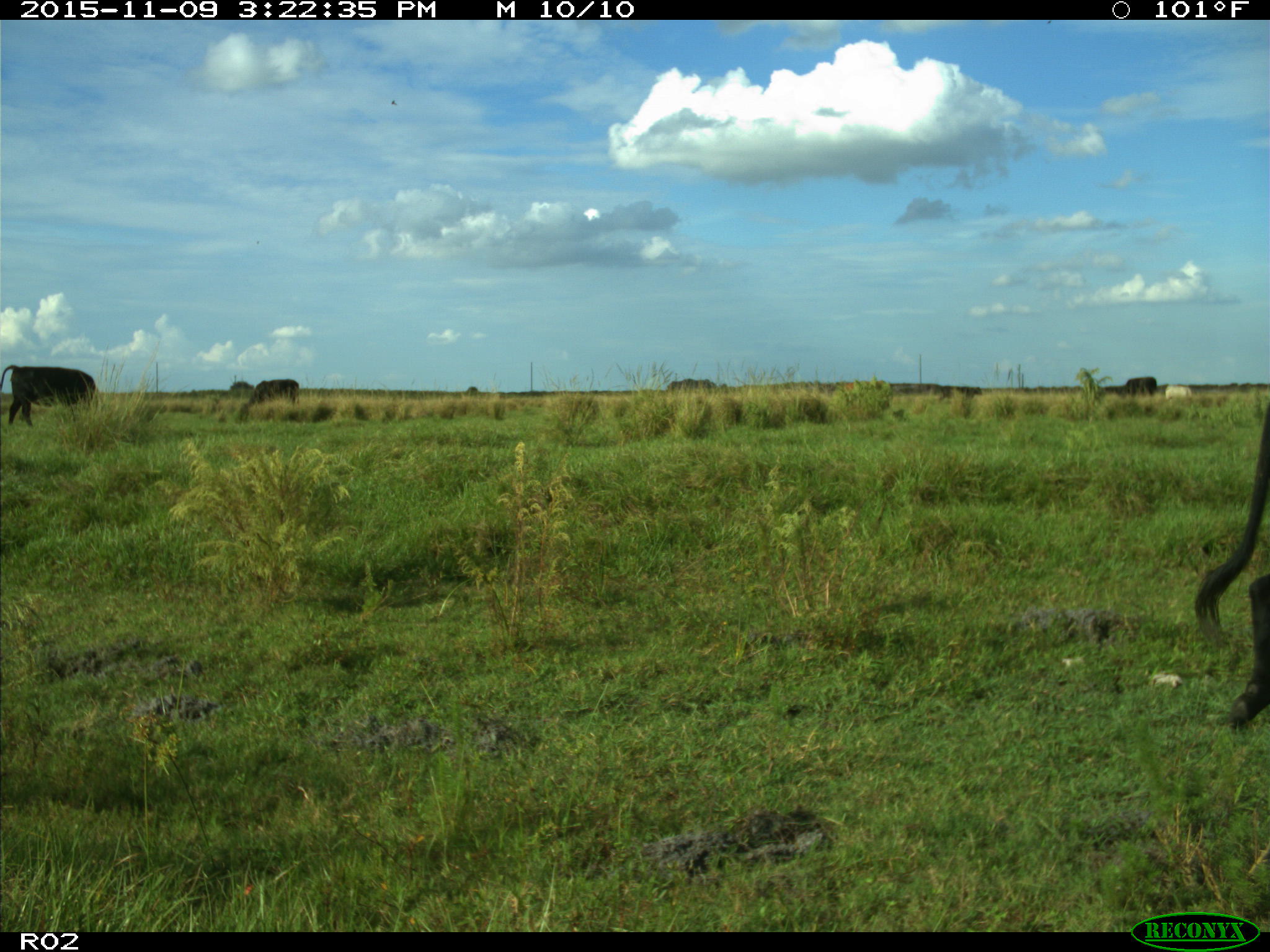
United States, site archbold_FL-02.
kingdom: Animalia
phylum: Chordata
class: Mammalia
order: Artiodactyla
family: Bovidae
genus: Bos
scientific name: Bos taurus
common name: domestic cow